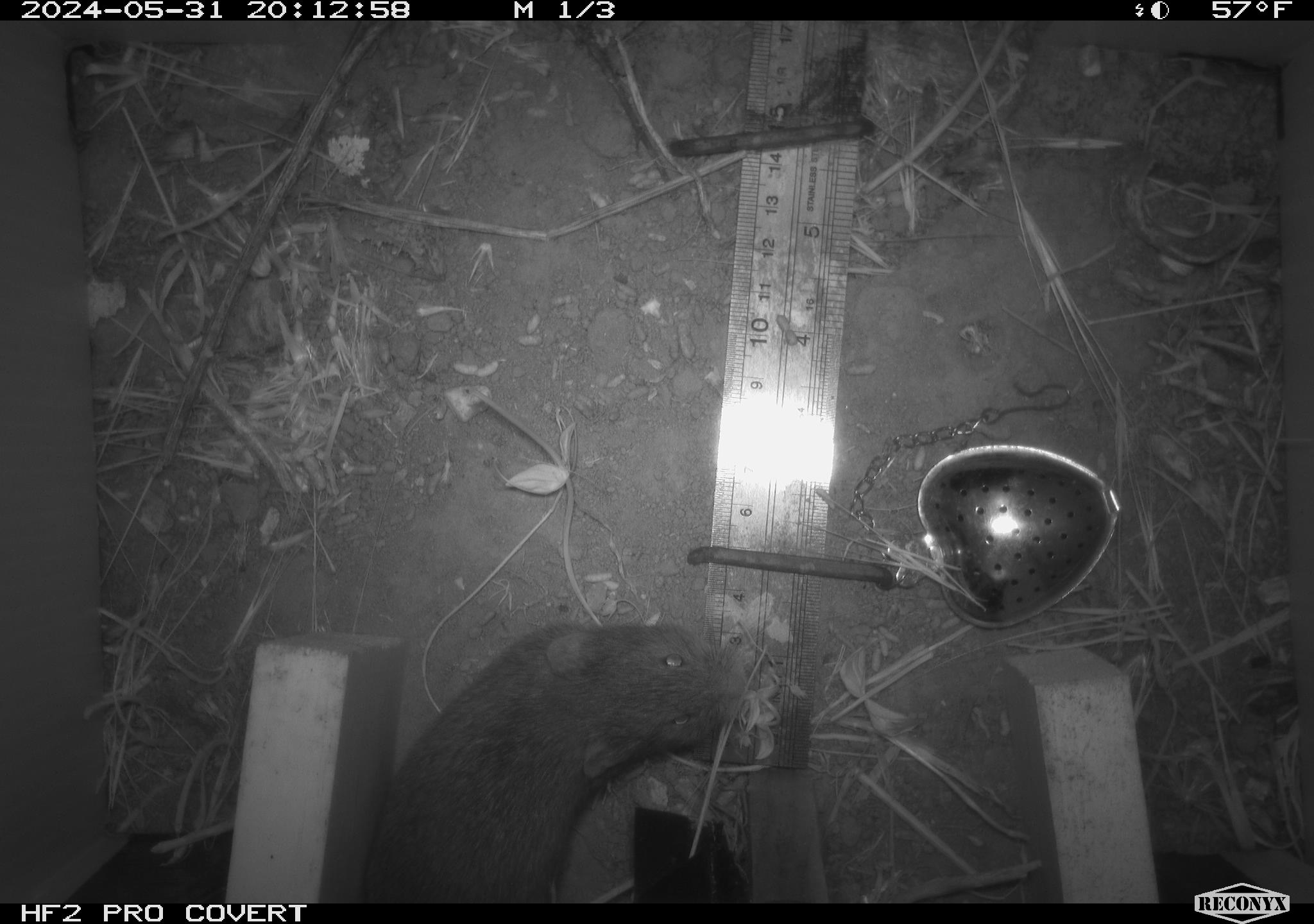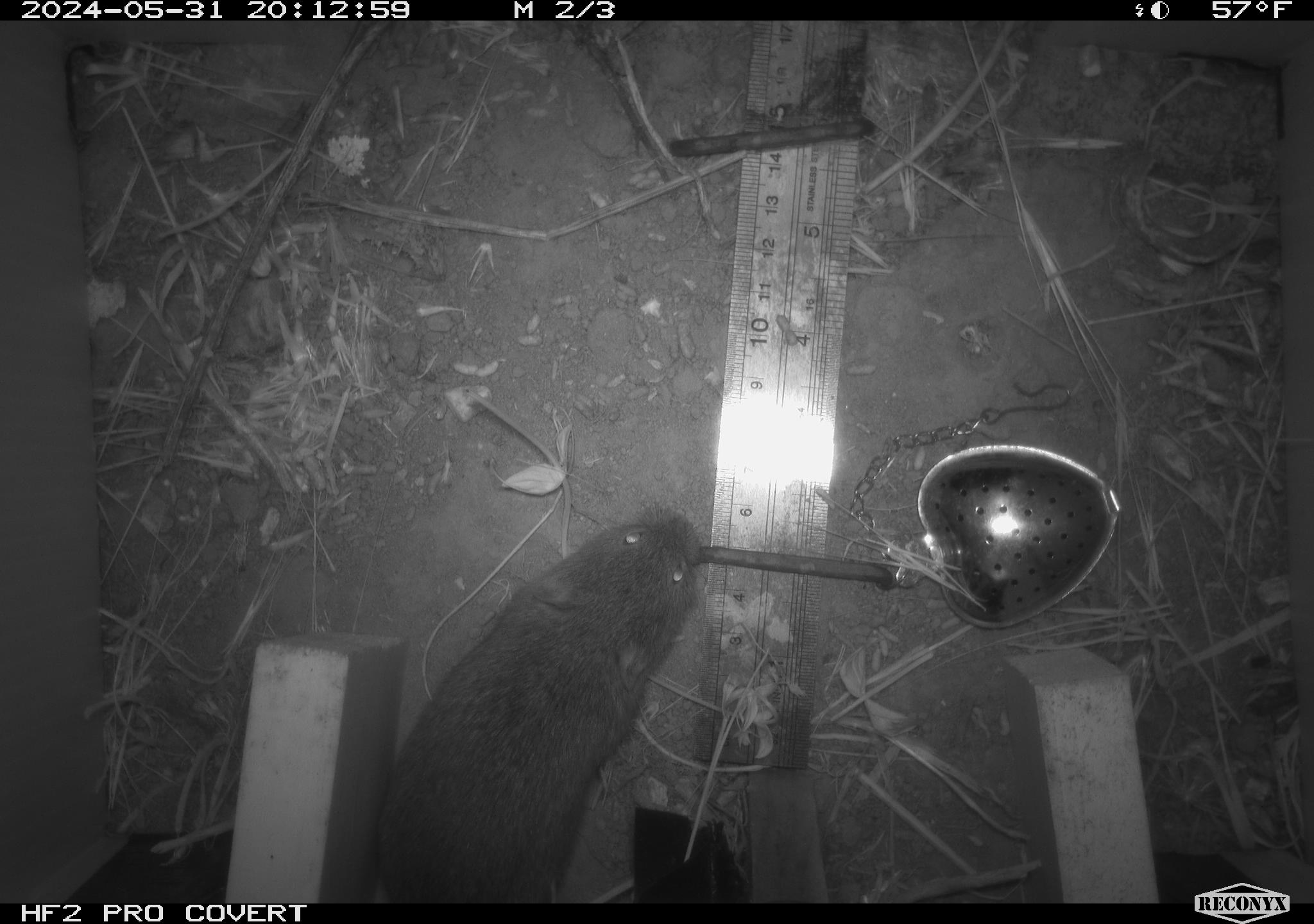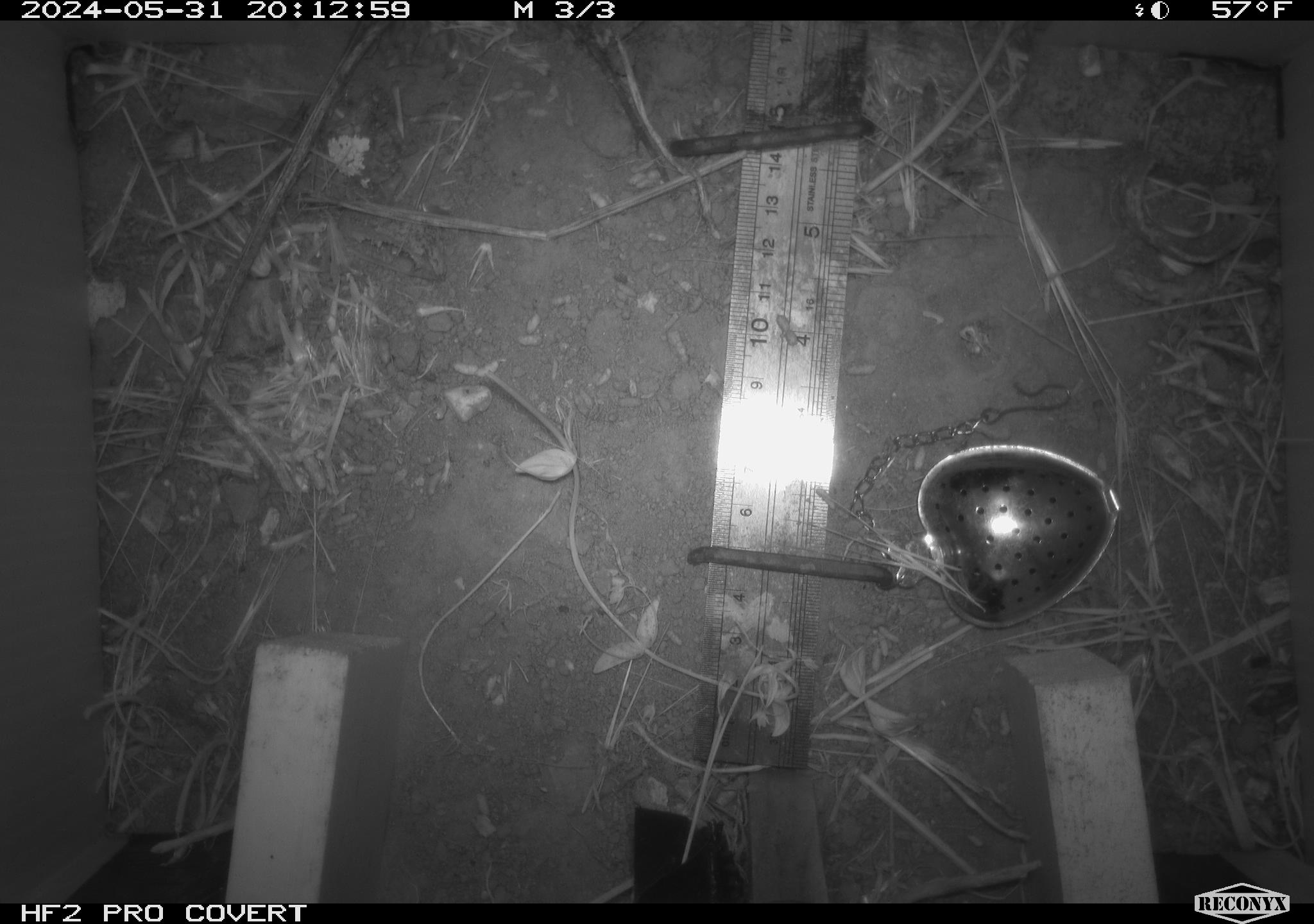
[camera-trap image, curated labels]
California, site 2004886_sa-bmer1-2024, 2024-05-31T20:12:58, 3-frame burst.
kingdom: Animalia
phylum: Chordata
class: Mammalia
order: Rodentia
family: Cricetidae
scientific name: Arvicolinae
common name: voles, lemmings, and muskrats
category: arvicolinae subfamily